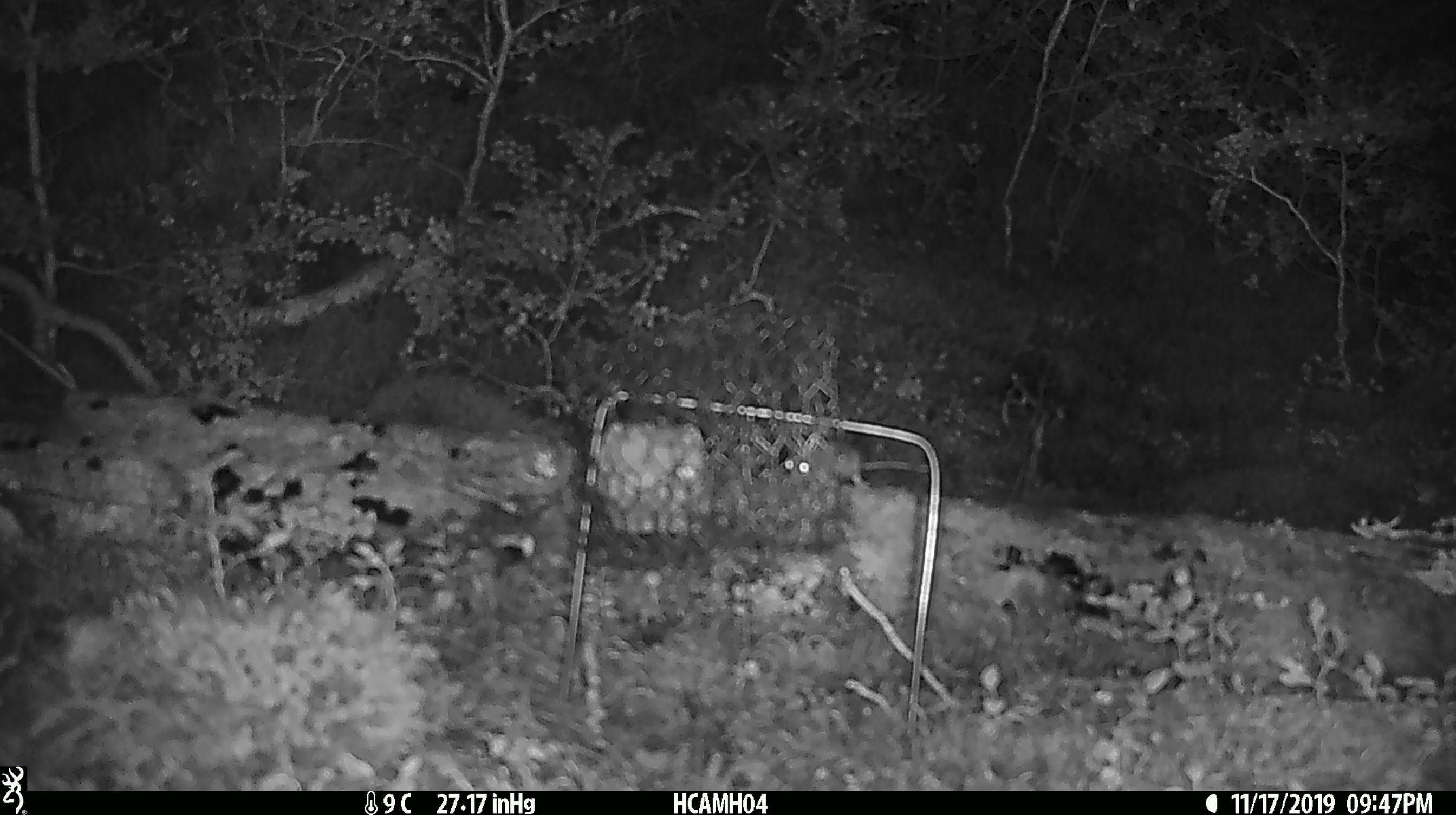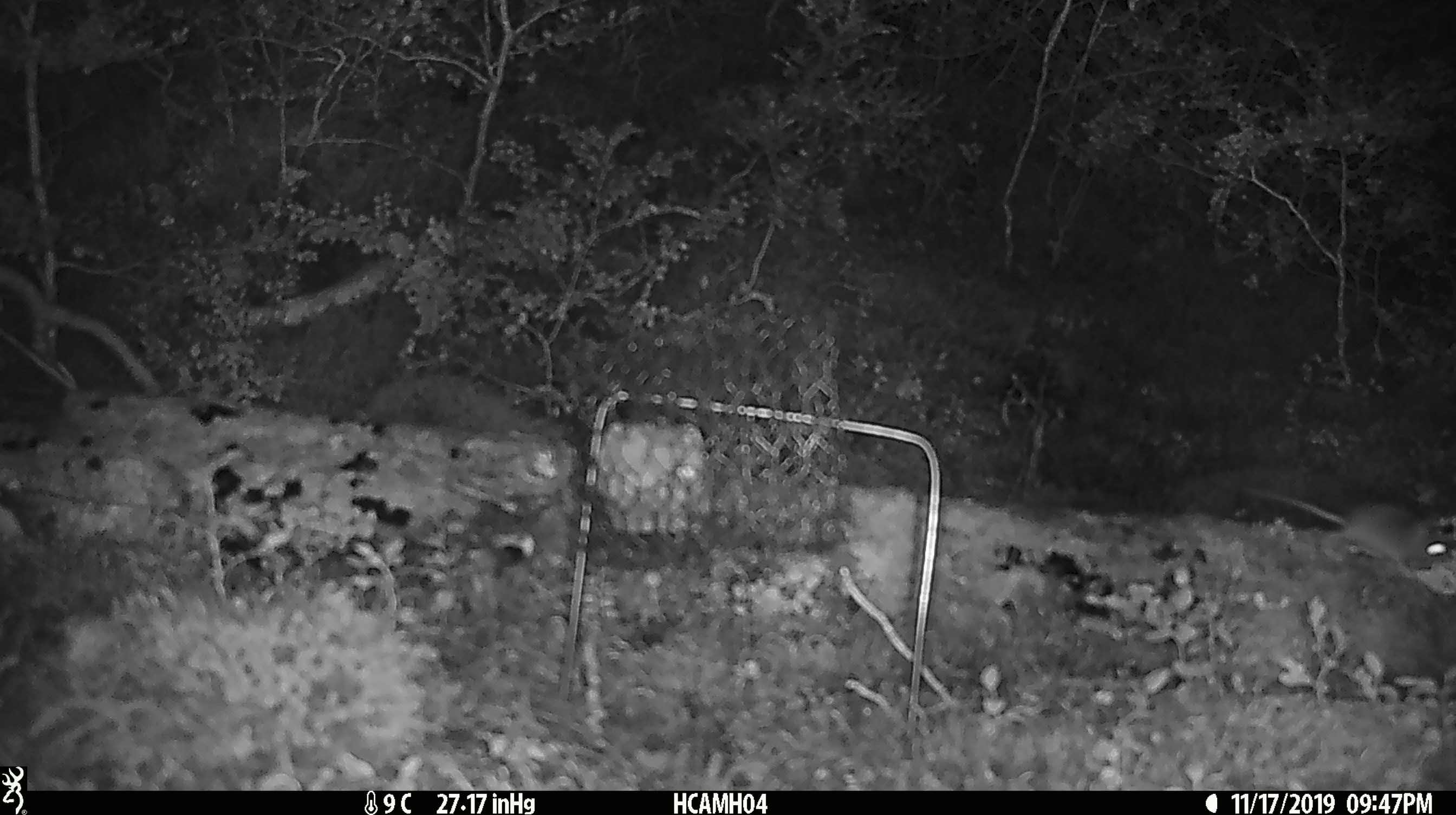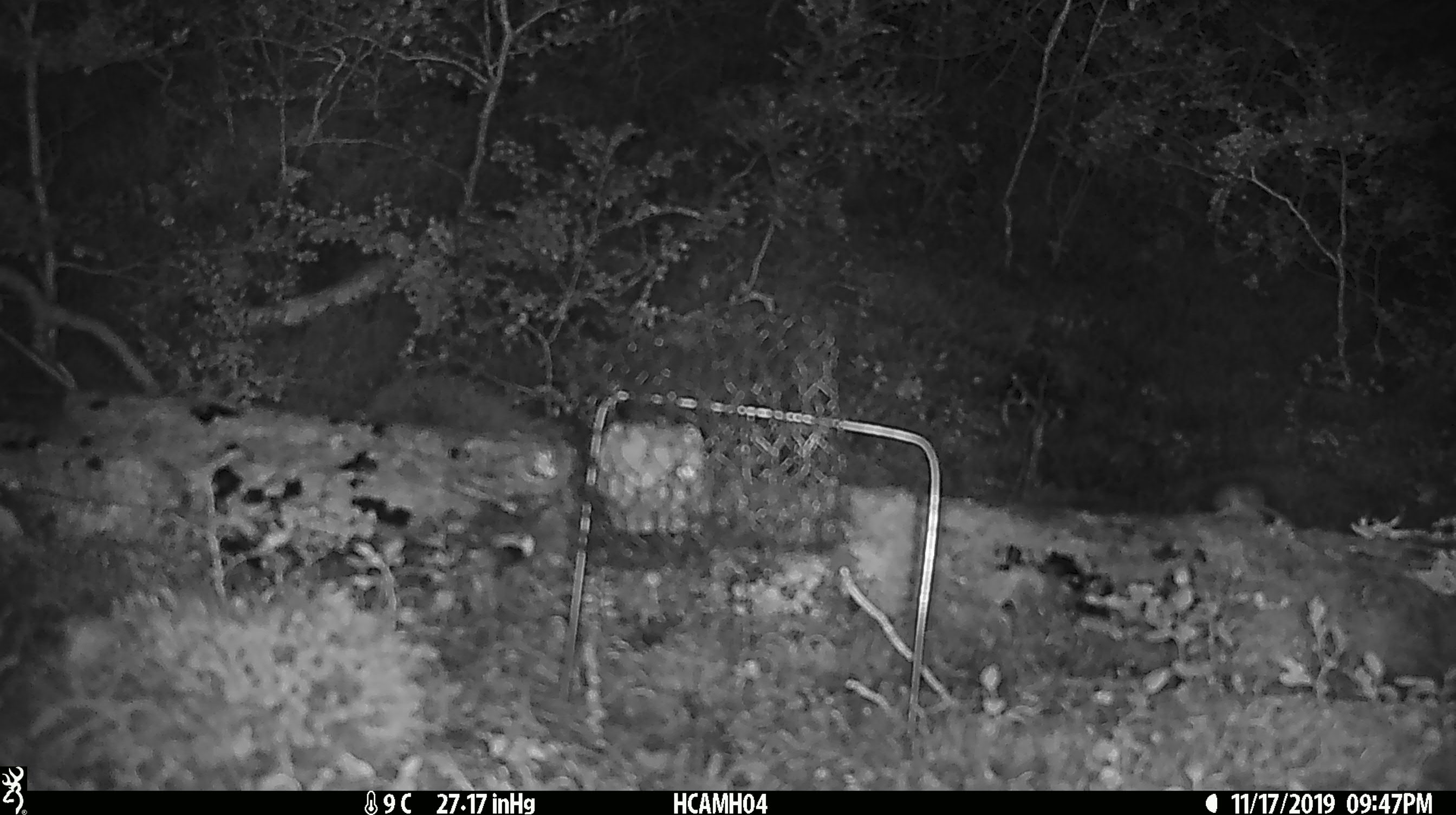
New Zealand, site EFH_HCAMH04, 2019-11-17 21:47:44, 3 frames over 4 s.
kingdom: Animalia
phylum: Chordata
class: Mammalia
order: Rodentia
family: Muridae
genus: Mus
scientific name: Mus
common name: mouse